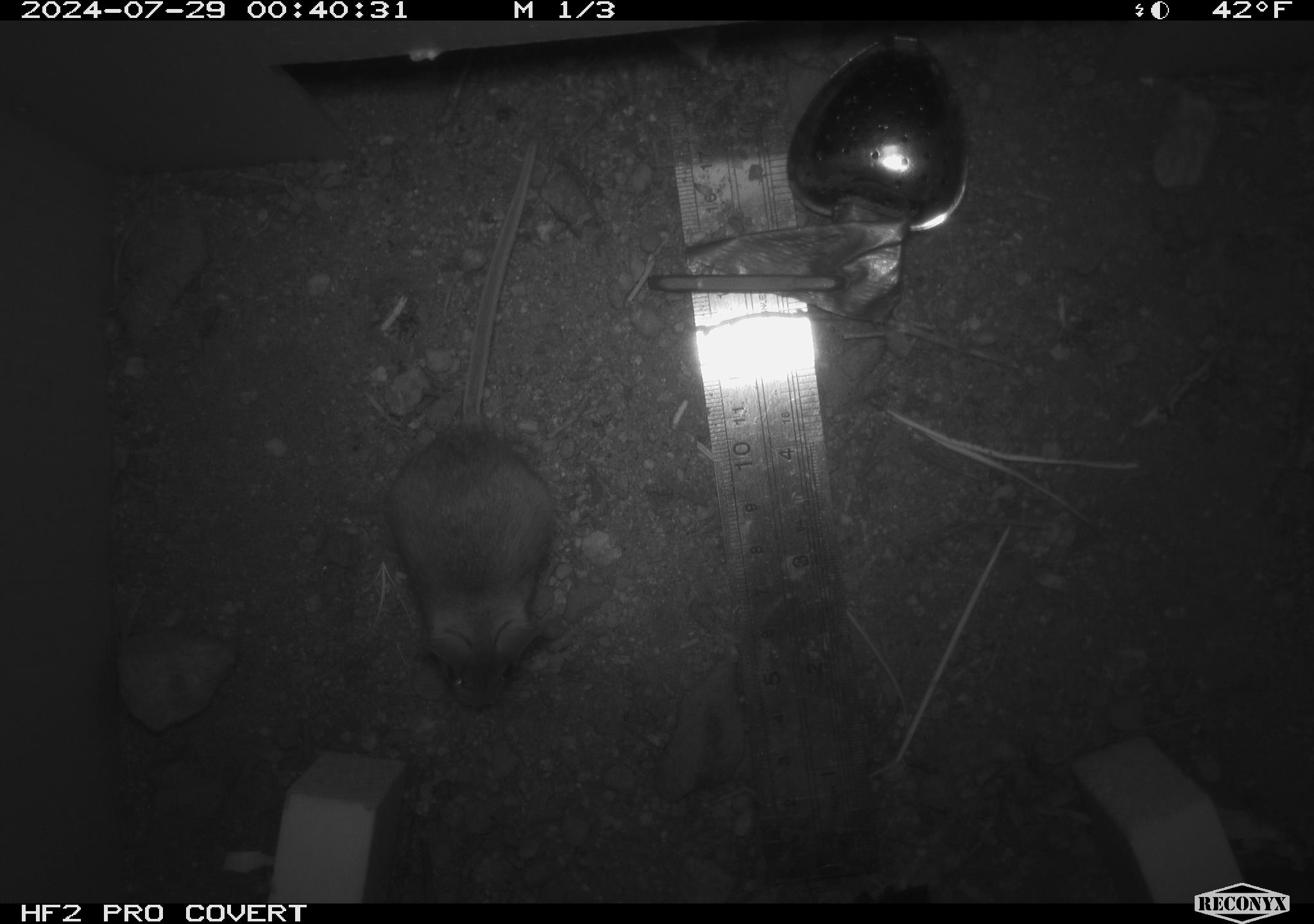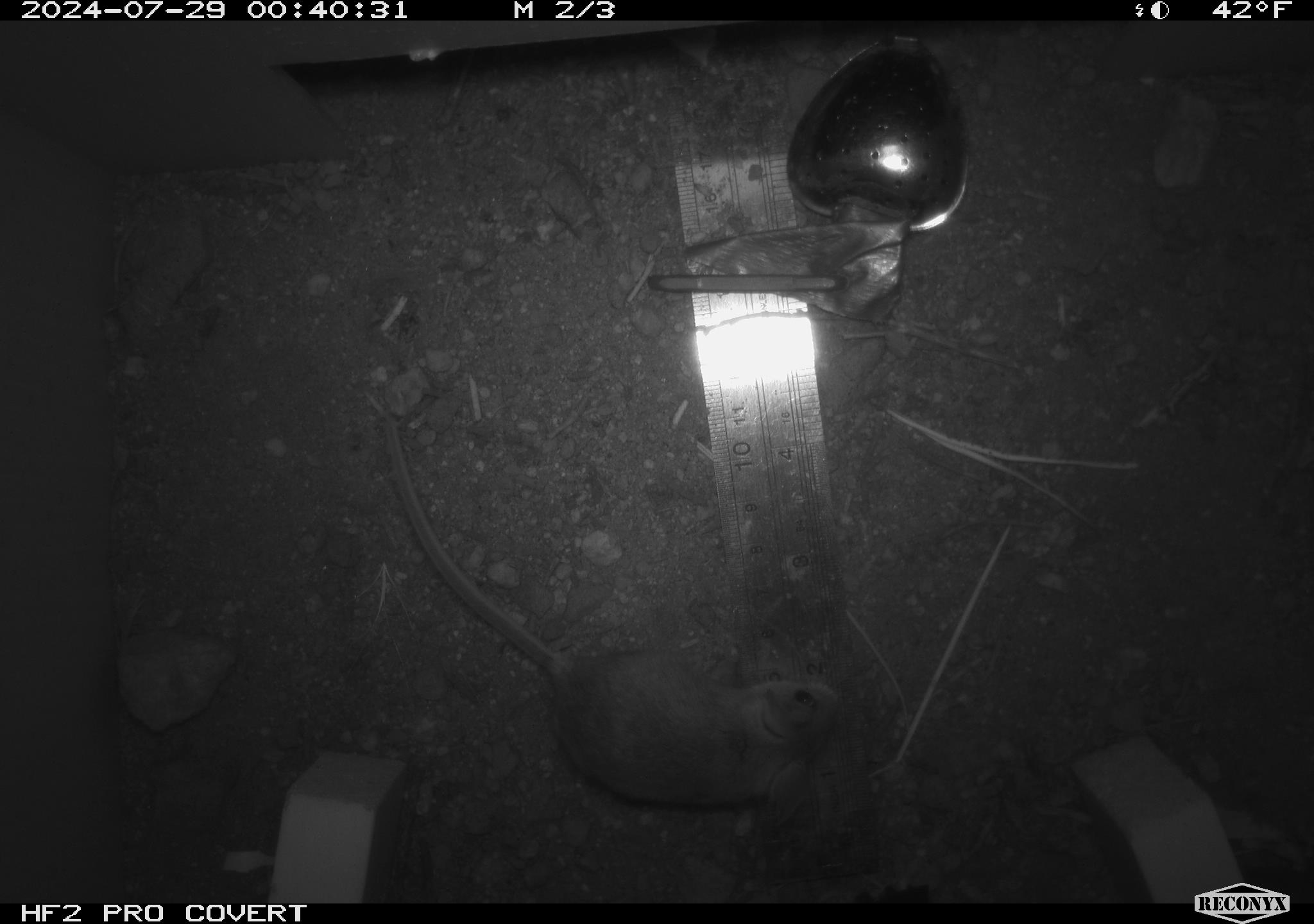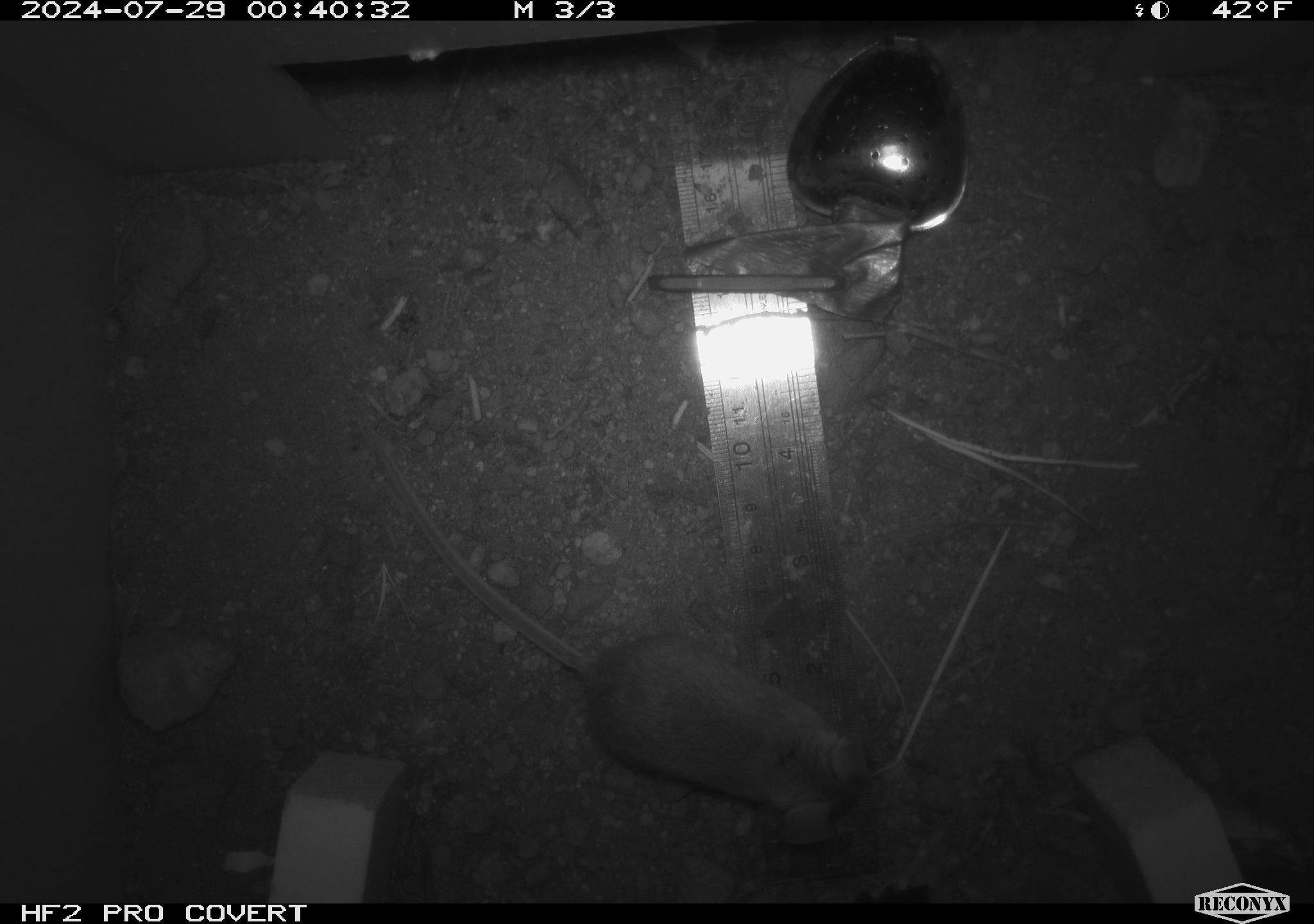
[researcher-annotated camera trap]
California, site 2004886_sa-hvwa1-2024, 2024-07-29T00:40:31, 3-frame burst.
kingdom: Animalia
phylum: Chordata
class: Mammalia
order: Rodentia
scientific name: Rodentia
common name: mouse species